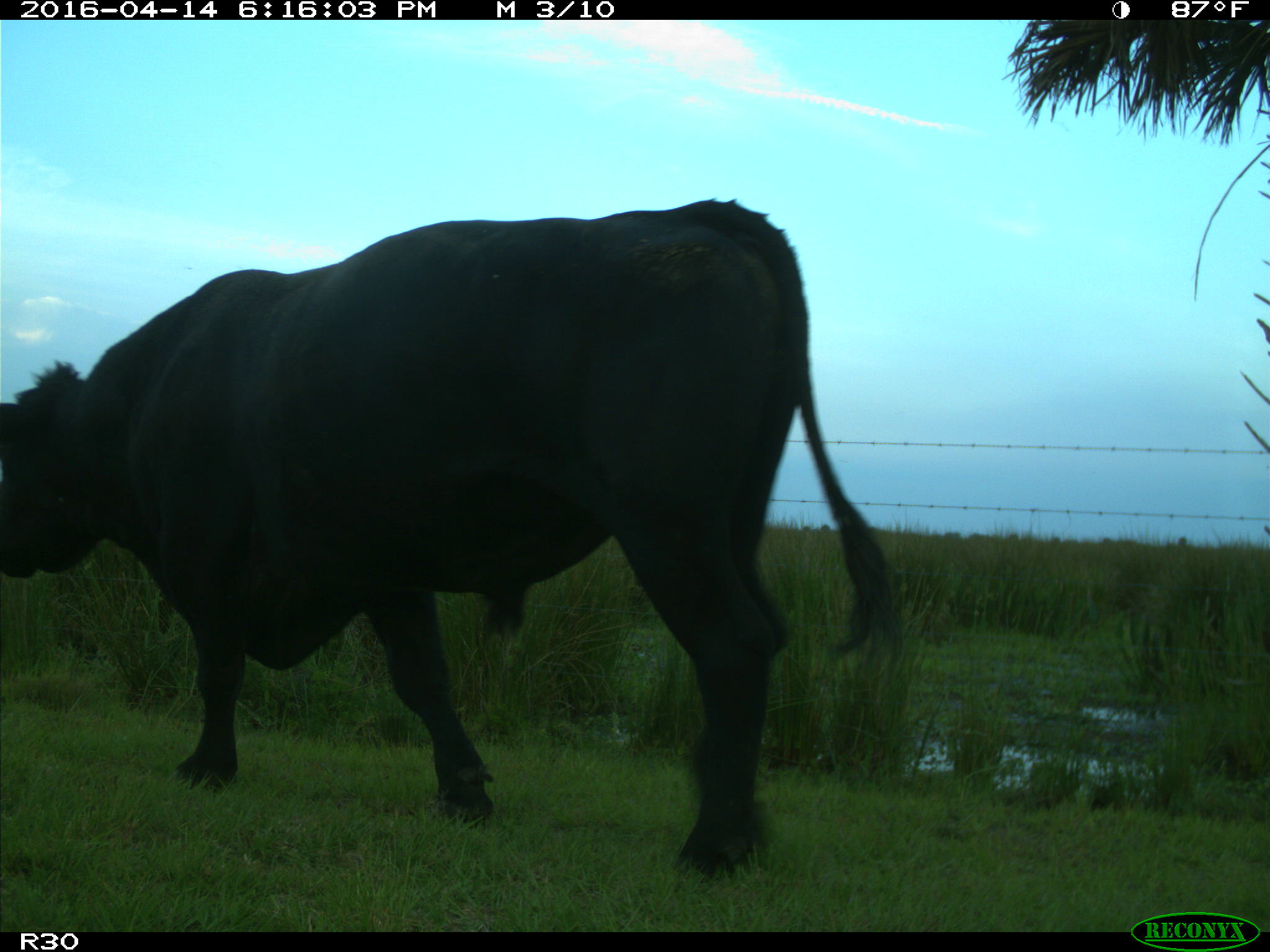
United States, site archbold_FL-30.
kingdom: Animalia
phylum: Chordata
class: Mammalia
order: Artiodactyla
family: Bovidae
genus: Bos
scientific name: Bos taurus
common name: domestic cow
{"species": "Bos taurus (domestic cow)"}